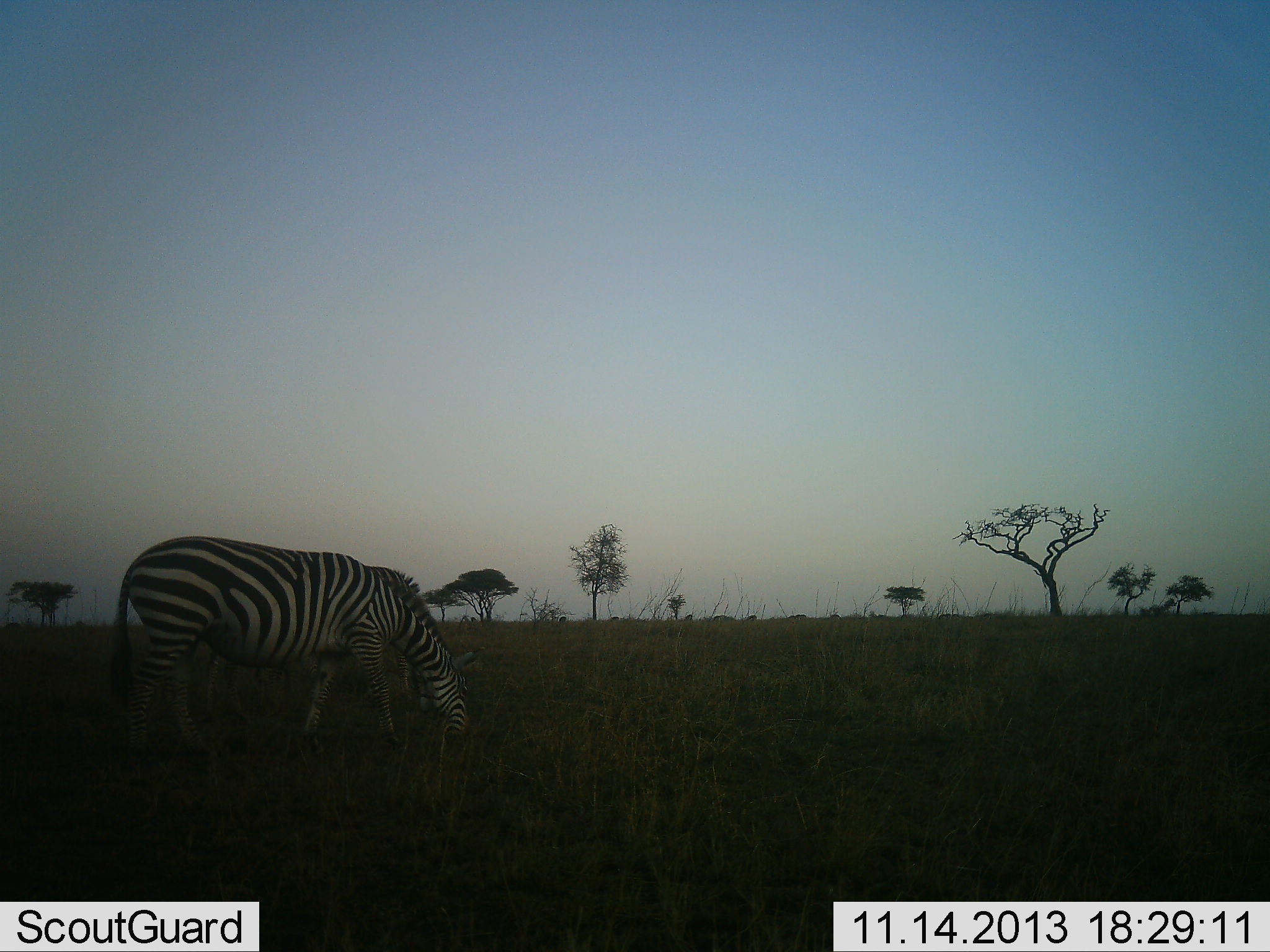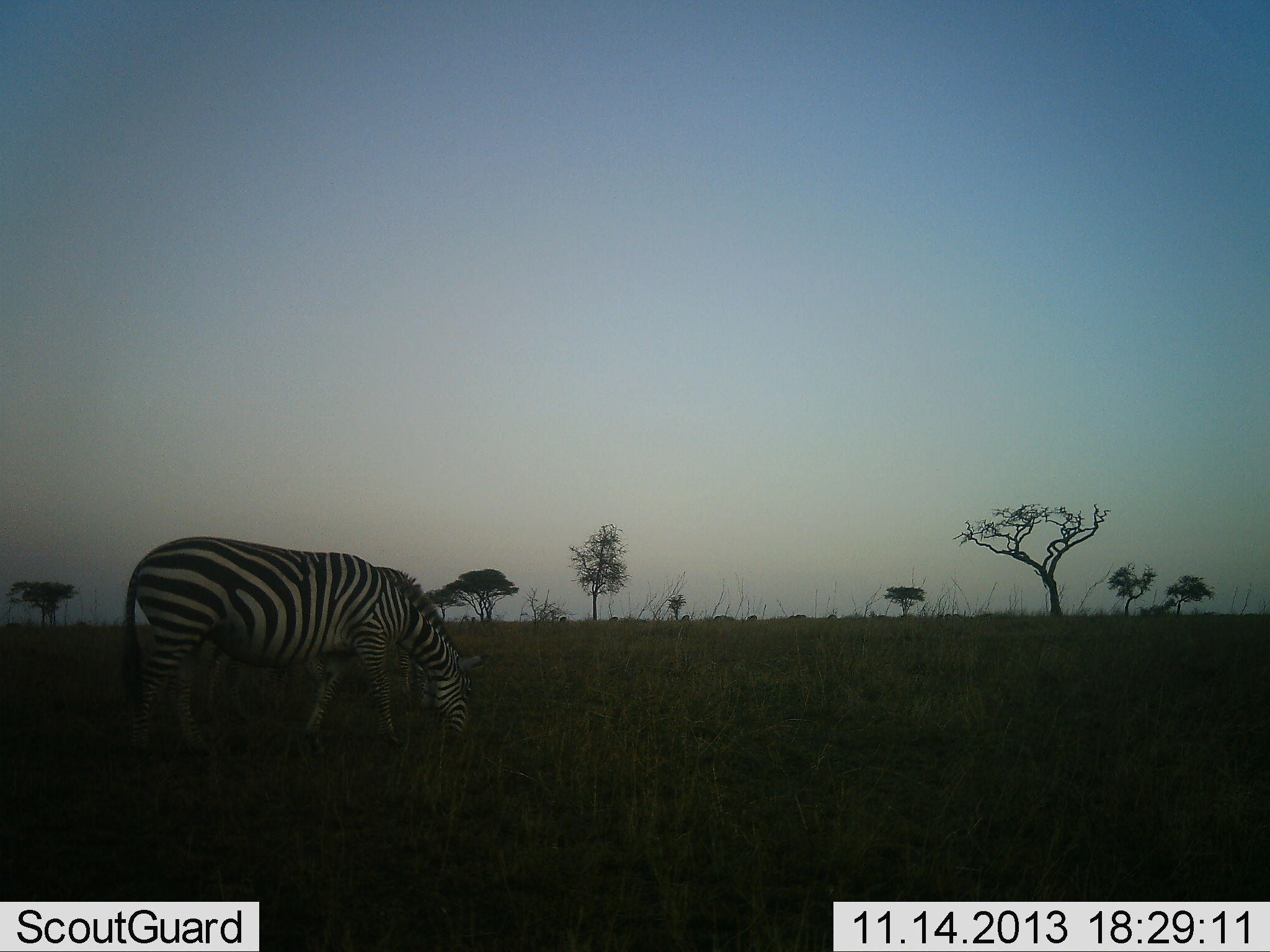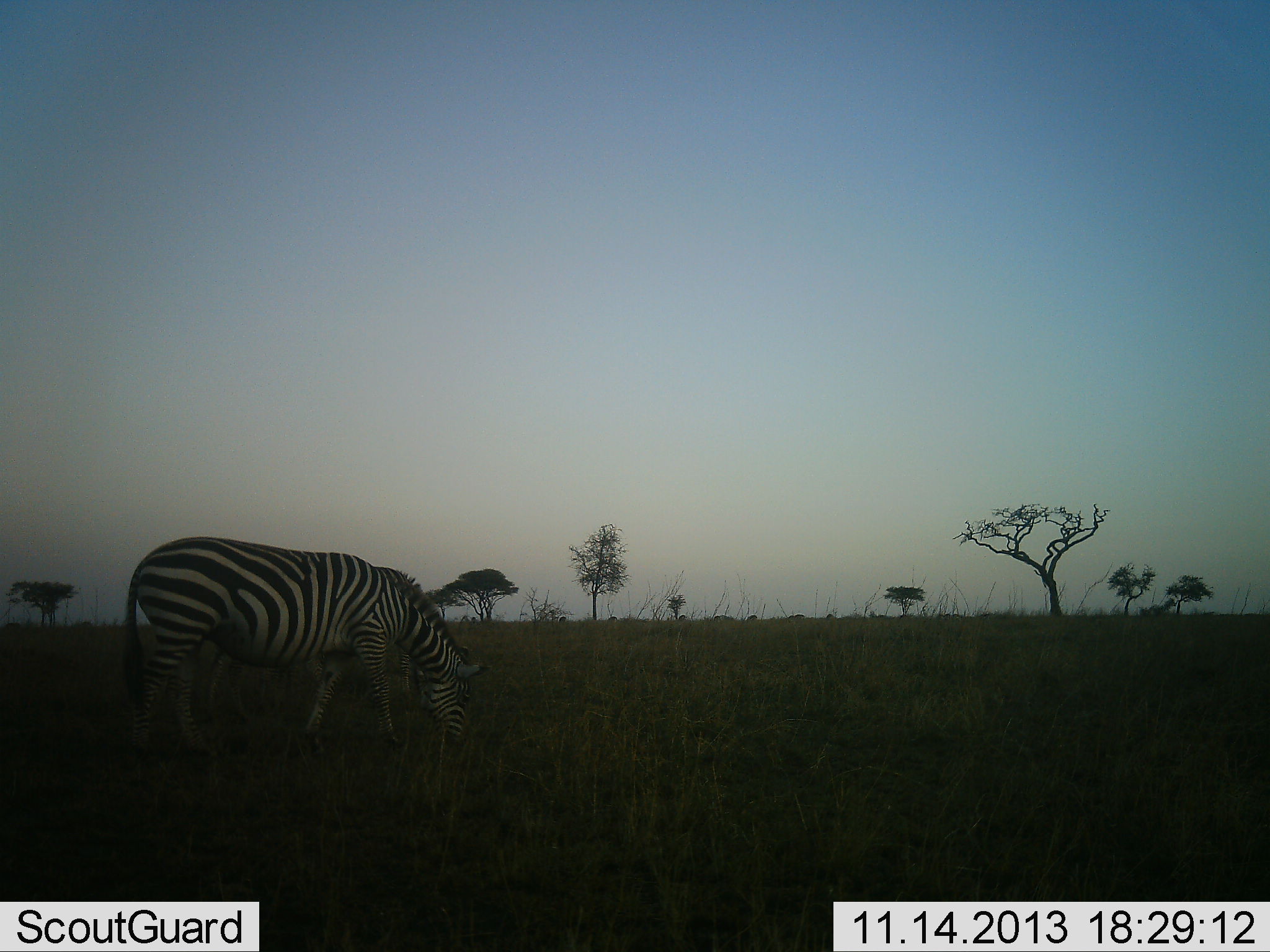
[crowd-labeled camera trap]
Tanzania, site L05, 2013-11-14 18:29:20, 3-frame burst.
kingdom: Animalia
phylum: Chordata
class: Mammalia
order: Perissodactyla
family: Equidae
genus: Equus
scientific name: Equus quagga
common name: plains zebra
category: zebra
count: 2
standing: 58%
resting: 0%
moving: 0%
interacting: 0%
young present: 0%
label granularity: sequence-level